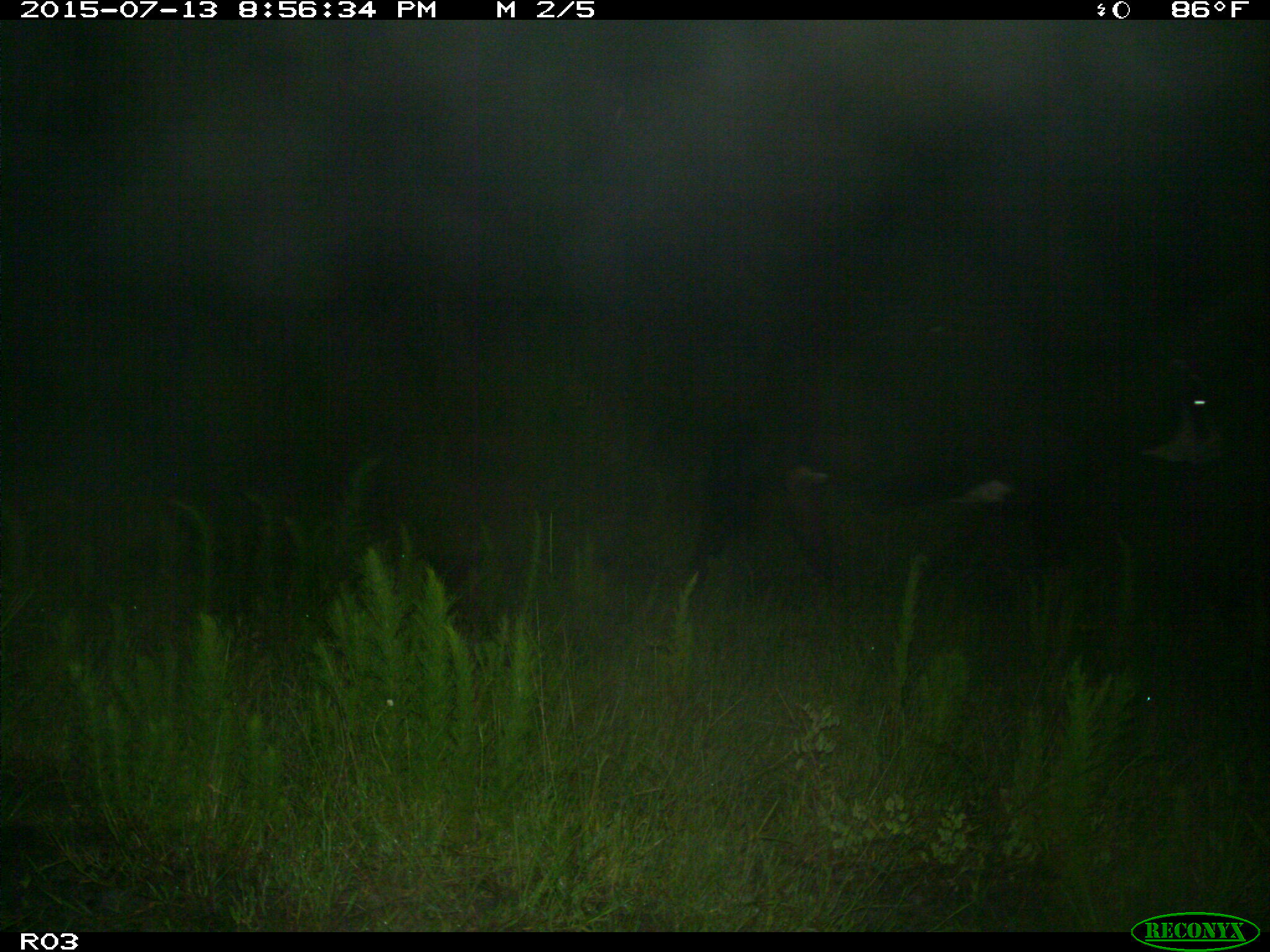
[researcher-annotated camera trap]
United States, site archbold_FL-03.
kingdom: Animalia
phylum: Chordata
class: Mammalia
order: Artiodactyla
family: Bovidae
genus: Bos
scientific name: Bos taurus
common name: domestic cow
Bos taurus (domestic cow).